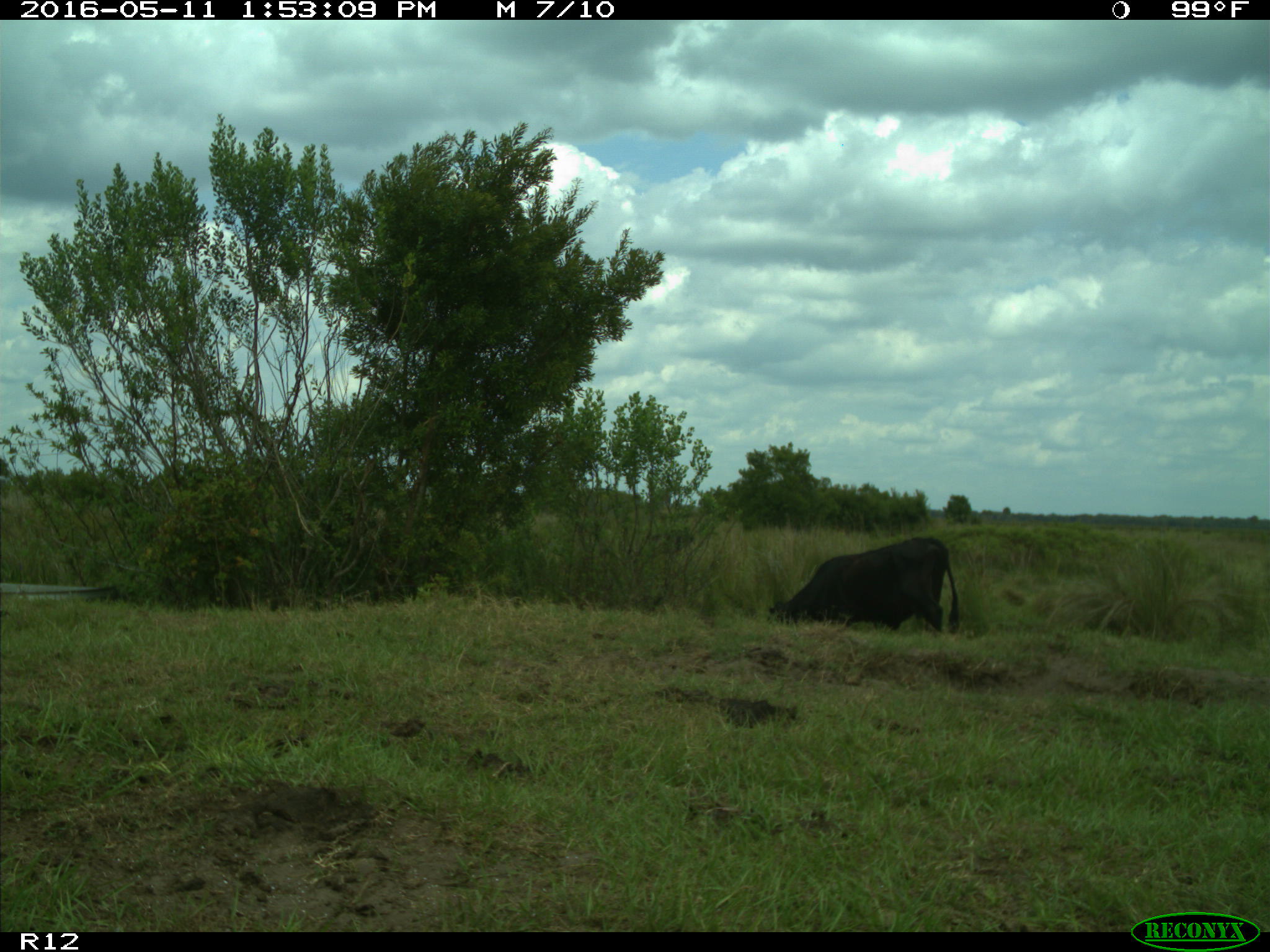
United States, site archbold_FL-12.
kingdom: Animalia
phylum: Chordata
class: Mammalia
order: Artiodactyla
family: Bovidae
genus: Bos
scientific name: Bos taurus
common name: domestic cow